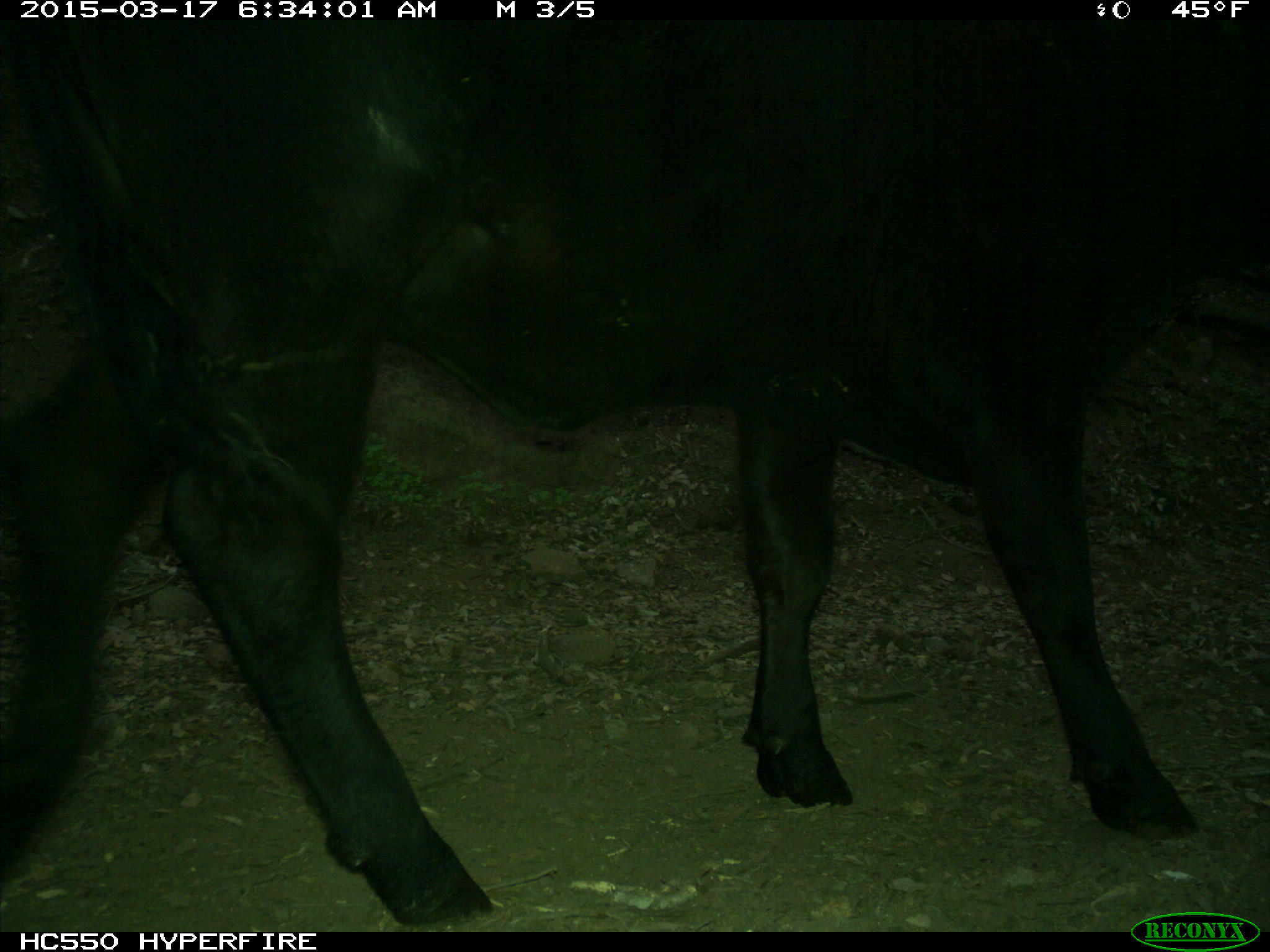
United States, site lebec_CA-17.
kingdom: Animalia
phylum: Chordata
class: Mammalia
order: Artiodactyla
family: Bovidae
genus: Bos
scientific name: Bos taurus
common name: domestic cow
Bos taurus (domestic cow).